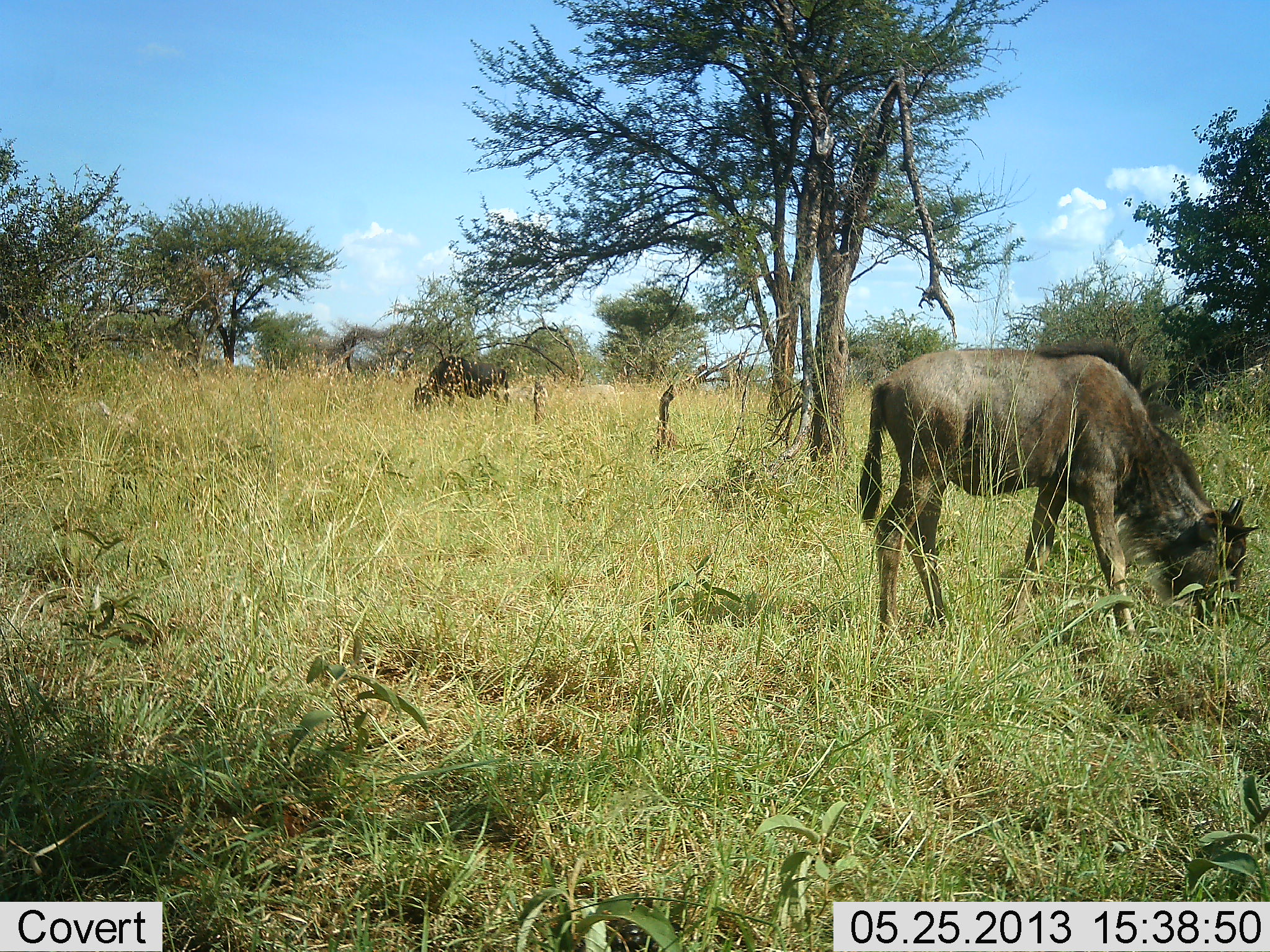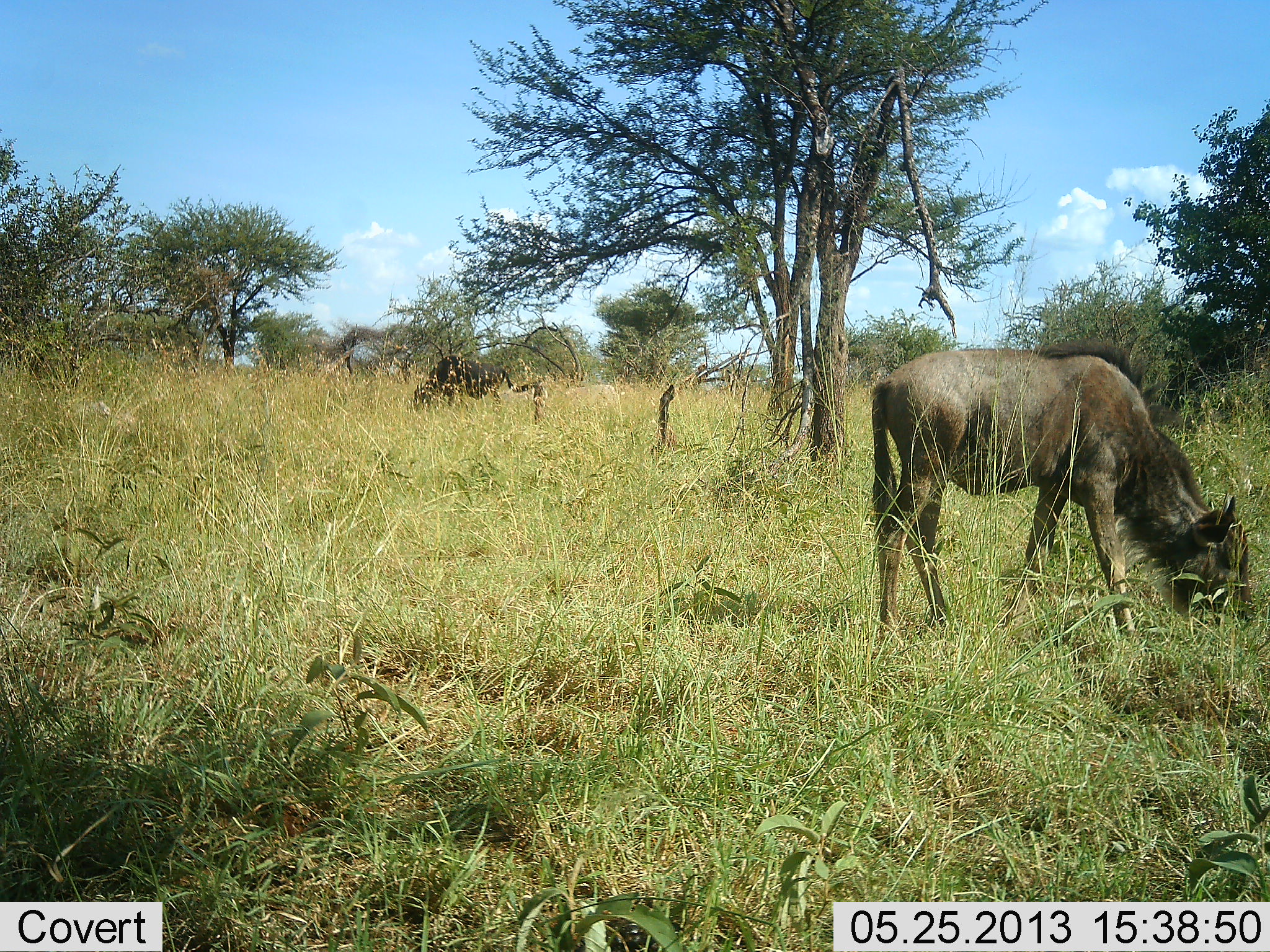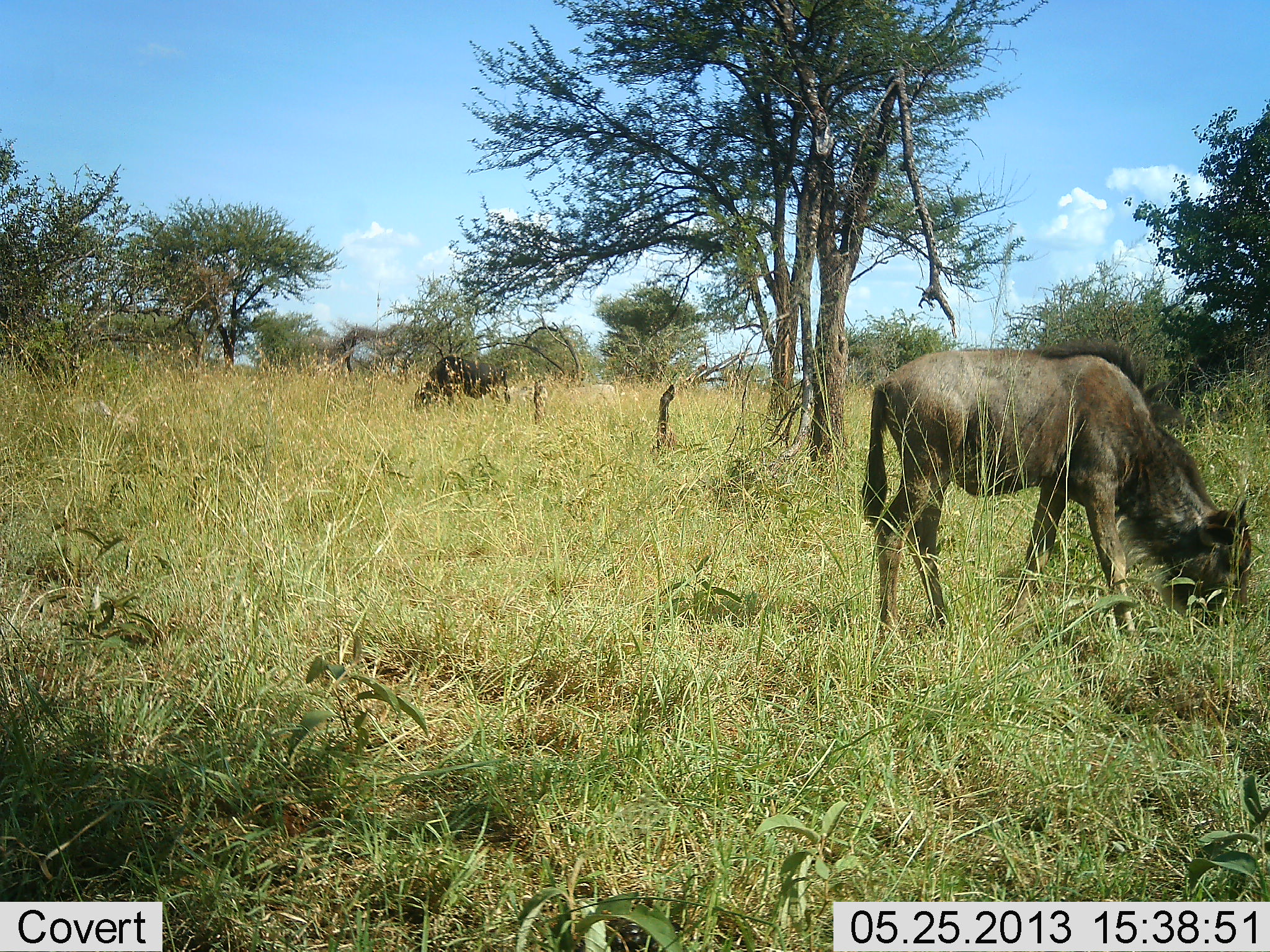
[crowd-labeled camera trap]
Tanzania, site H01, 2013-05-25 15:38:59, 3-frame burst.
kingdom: Animalia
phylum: Chordata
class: Mammalia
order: Artiodactyla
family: Bovidae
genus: Connochaetes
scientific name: Connochaetes taurinus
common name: blue wildebeest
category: wildebeest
Wildebeest (blue wildebeest) (Connochaetes taurinus), count 2. Behavior (volunteer vote fractions): standing 17%, resting 0%, moving 0%, interacting 0%. Young present (vote fraction): 6%. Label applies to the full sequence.